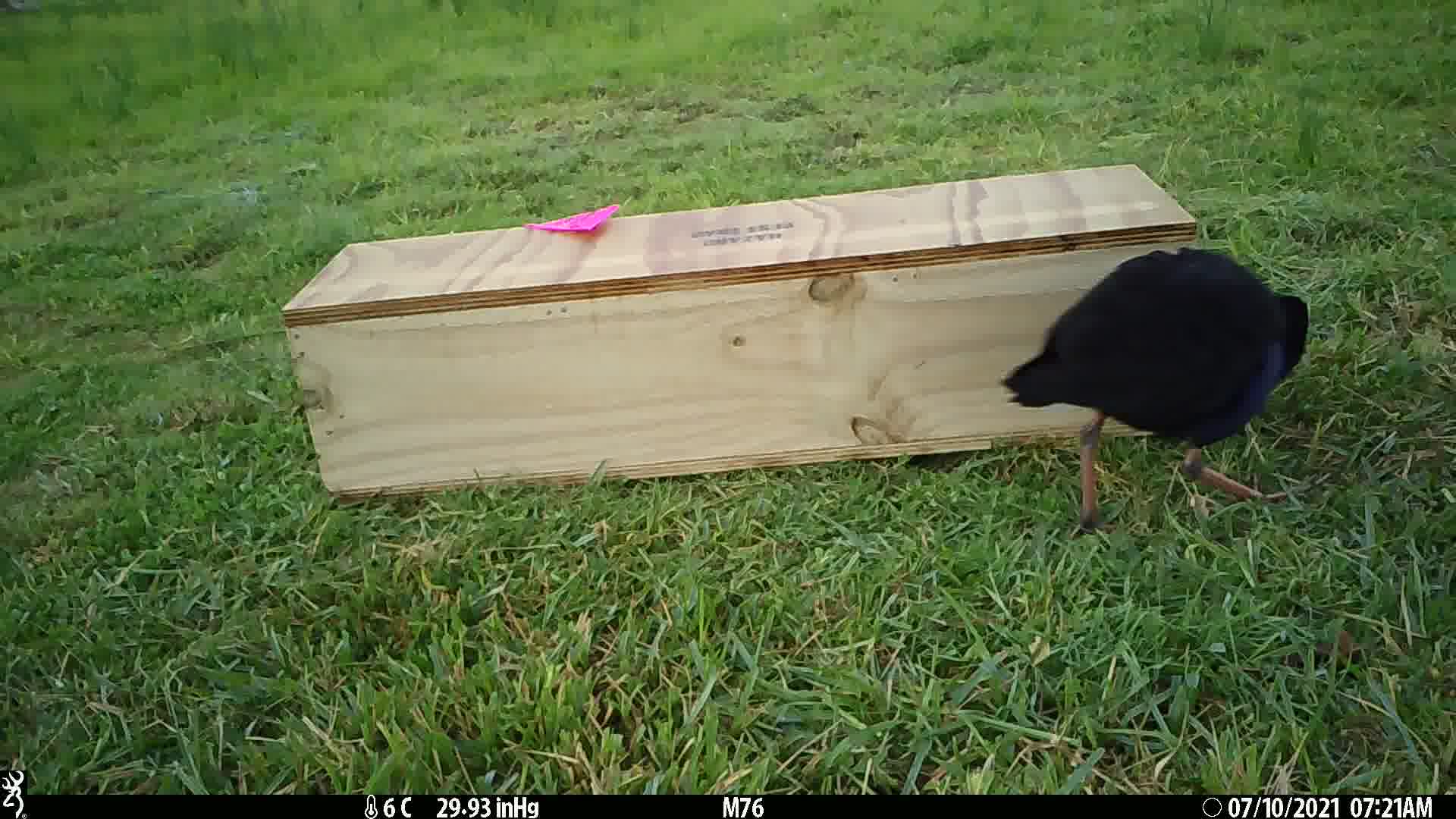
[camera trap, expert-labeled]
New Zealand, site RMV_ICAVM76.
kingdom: Animalia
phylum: Chordata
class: Aves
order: Gruiformes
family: Rallidae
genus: Porphyrio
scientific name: Porphyrio melanotus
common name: australasian swamphen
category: pukeko